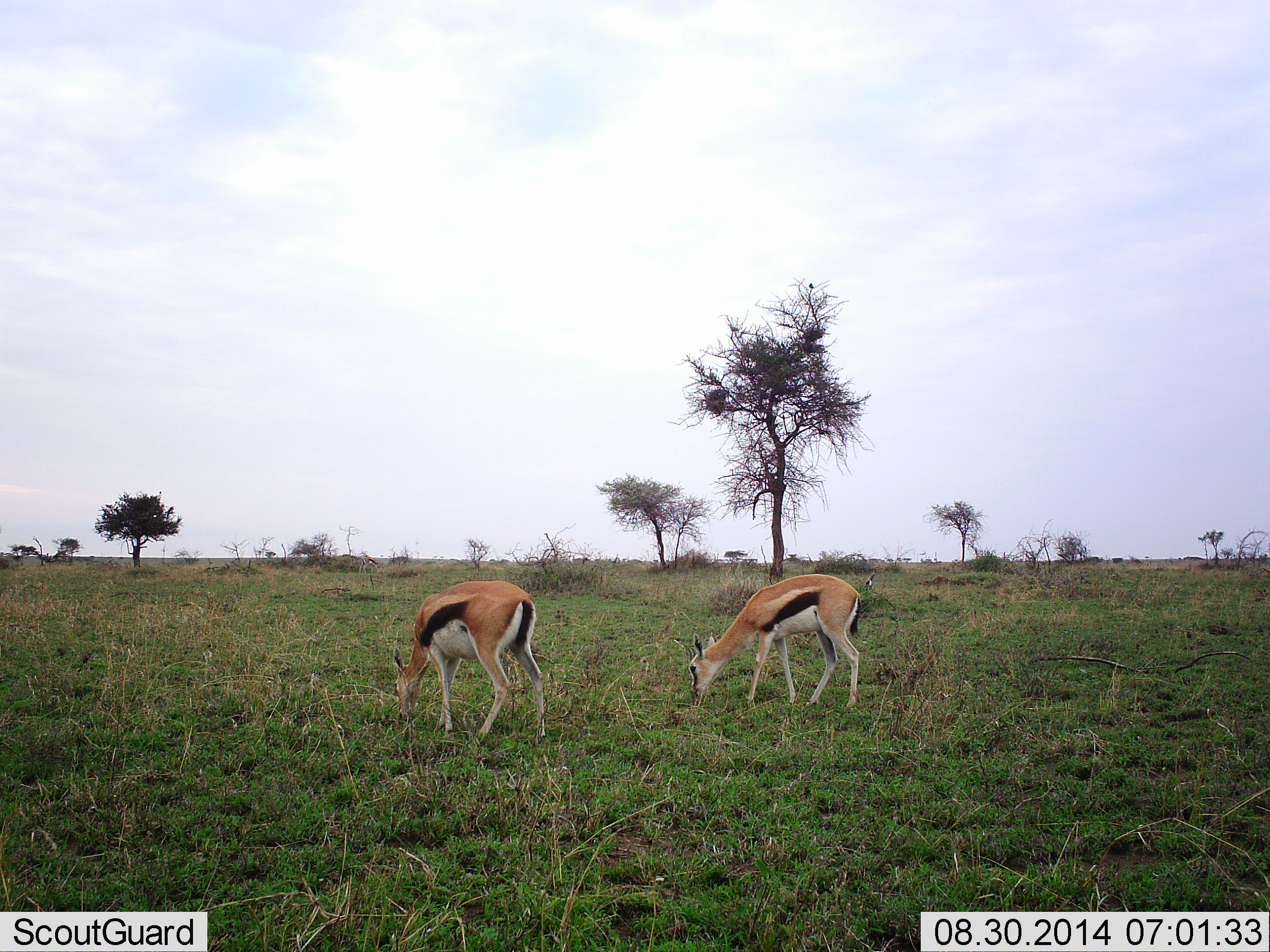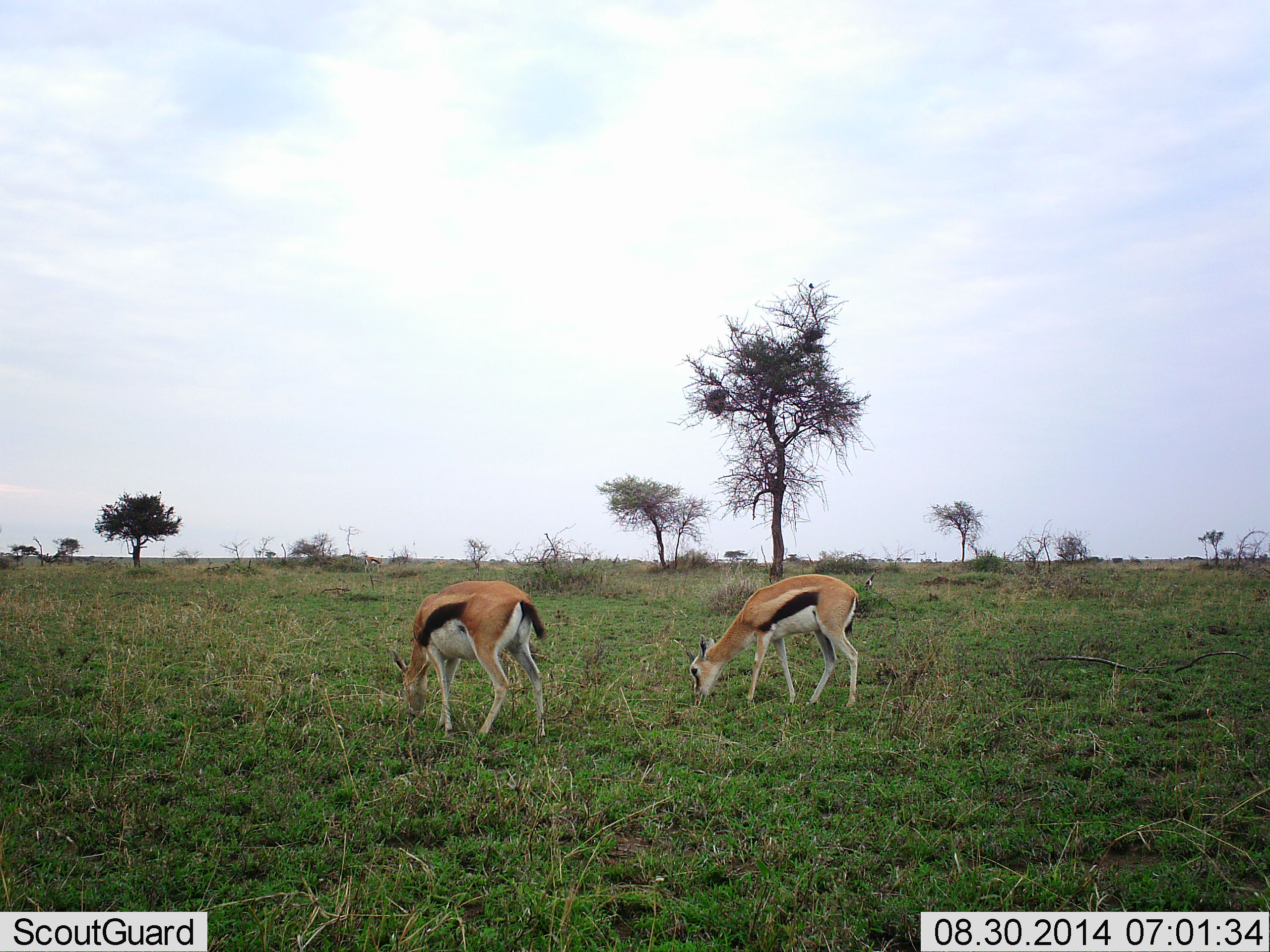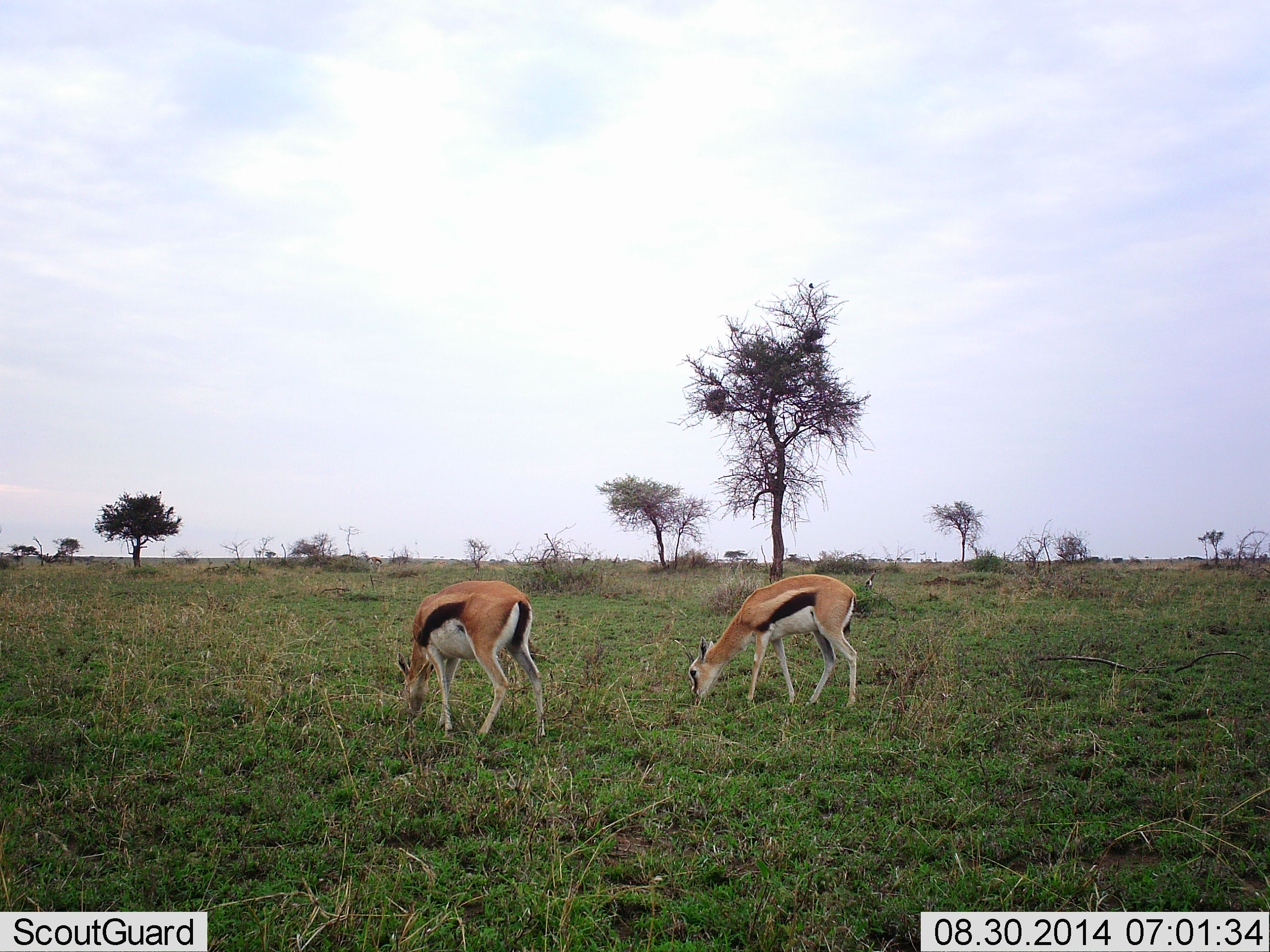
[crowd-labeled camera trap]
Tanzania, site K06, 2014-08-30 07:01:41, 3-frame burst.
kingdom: Animalia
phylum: Chordata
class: Mammalia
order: Artiodactyla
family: Bovidae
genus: Eudorcas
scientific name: Eudorcas thomsonii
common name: thomson's gazelle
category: gazellethomsons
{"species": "gazellethomsons (thomson's gazelle) (Eudorcas thomsonii)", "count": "2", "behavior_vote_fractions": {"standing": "20%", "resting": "0%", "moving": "0%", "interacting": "0%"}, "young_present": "0%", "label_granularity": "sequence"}